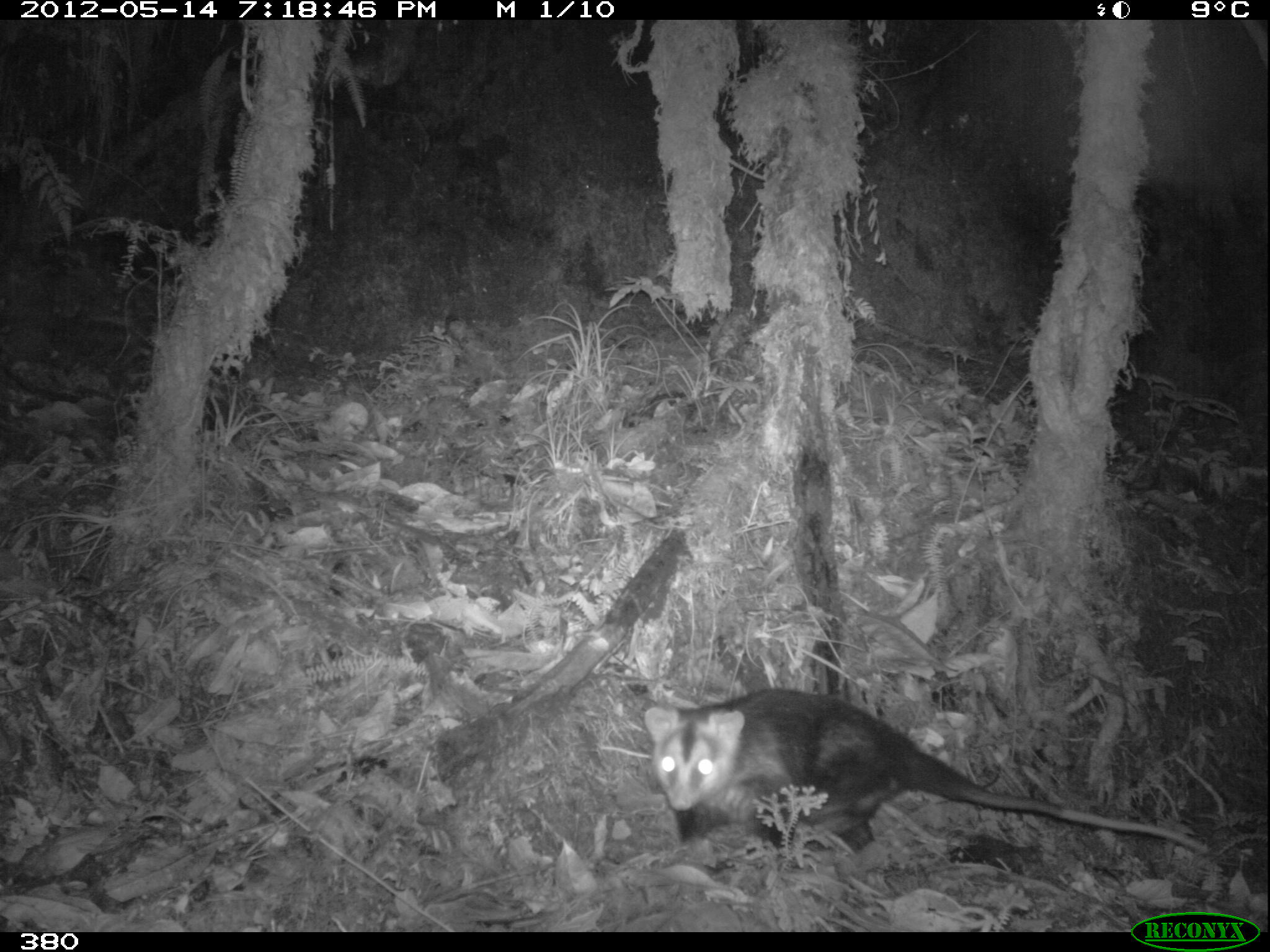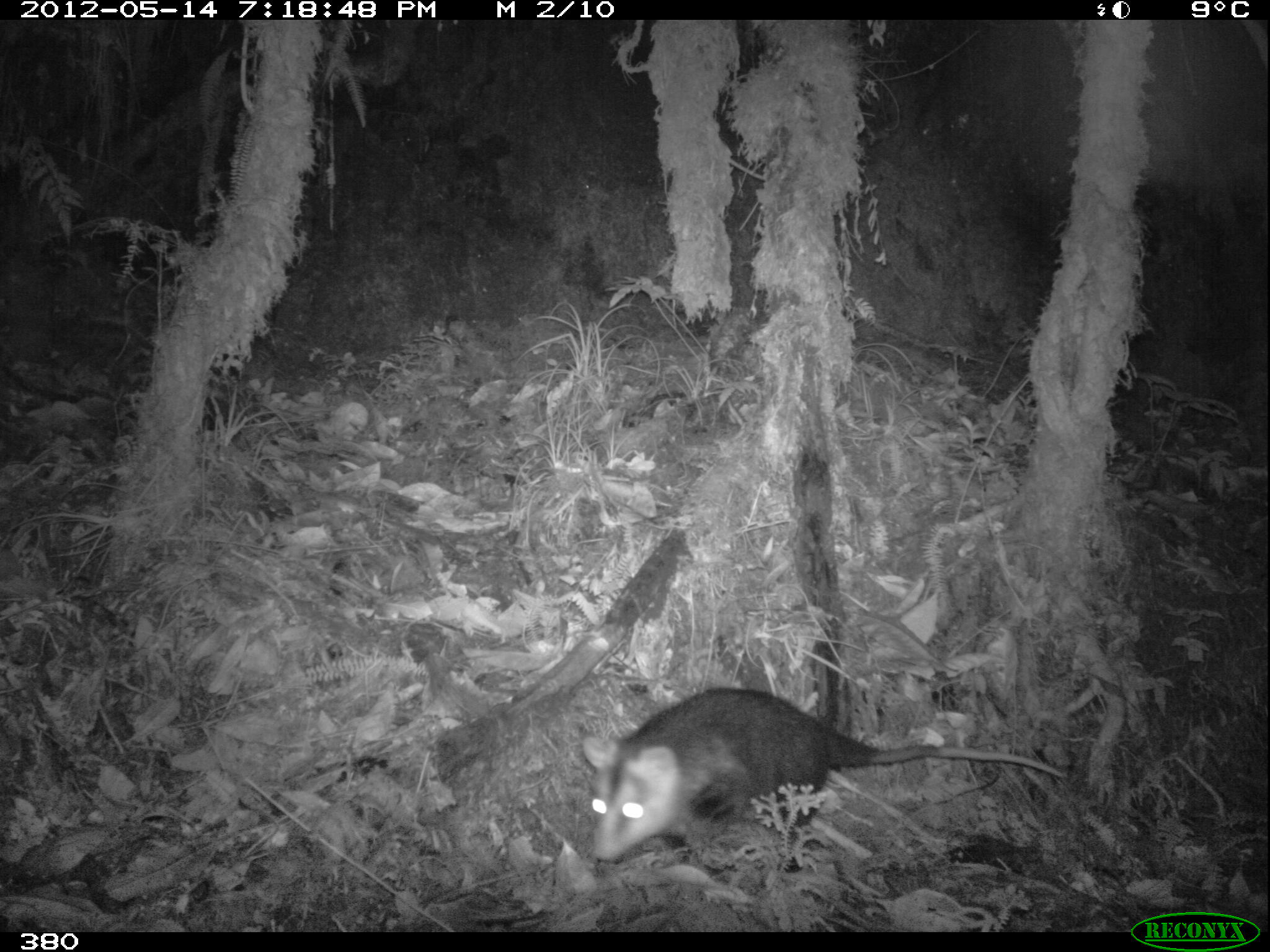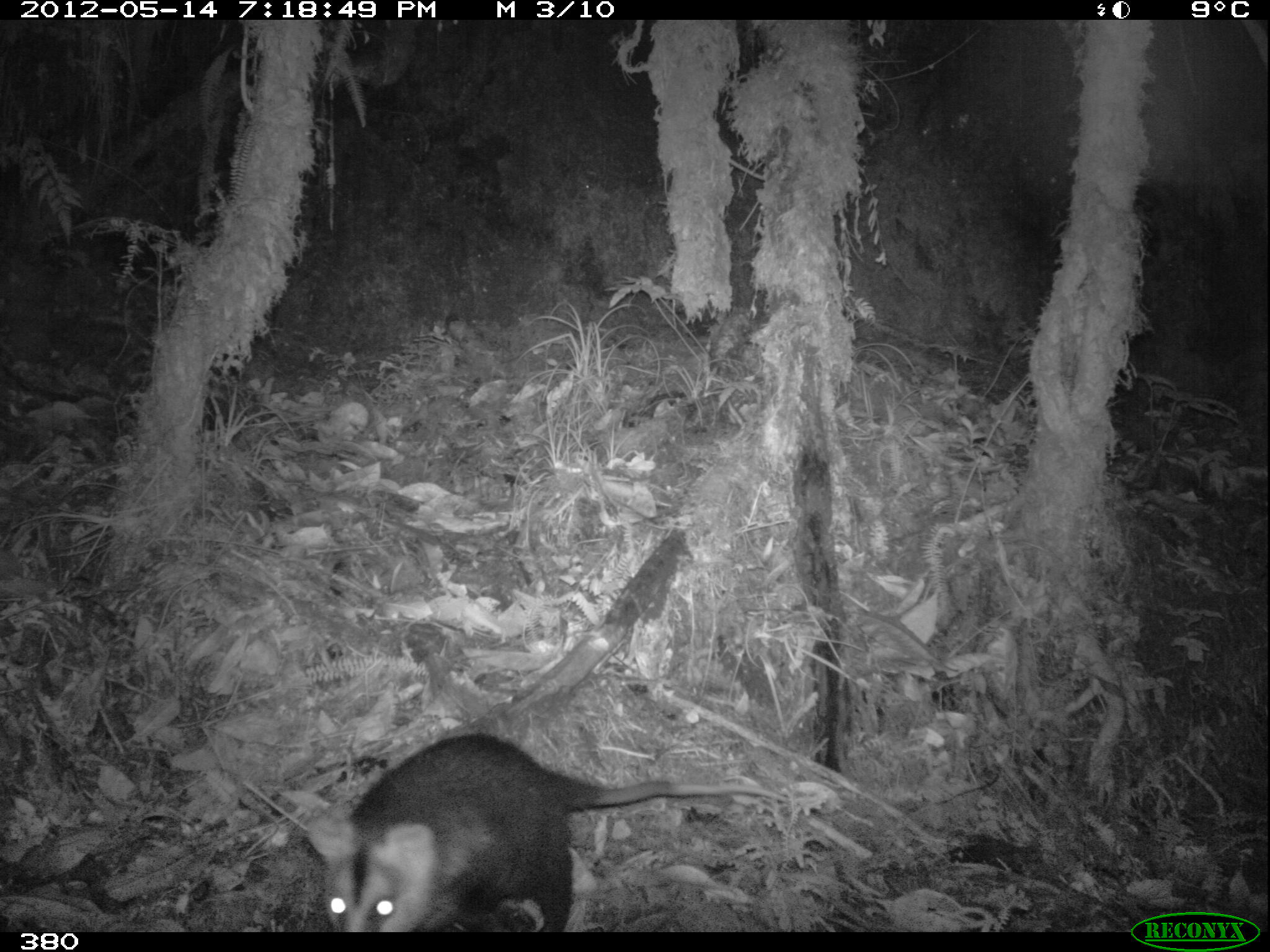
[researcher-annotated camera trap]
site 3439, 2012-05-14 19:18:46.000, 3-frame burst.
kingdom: Animalia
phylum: Chordata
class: Mammalia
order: Didelphimorphia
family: Didelphidae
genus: Didelphis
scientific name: Didelphis pernigra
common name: andean white-eared opossum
Didelphis pernigra (andean white-eared opossum).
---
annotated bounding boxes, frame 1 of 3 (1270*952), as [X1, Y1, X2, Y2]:
didelphis pernigra: [642, 688, 1210, 861]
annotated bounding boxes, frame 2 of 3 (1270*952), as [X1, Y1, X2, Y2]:
didelphis pernigra: [582, 686, 1065, 861]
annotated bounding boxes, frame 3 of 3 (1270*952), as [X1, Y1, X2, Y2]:
didelphis pernigra: [305, 731, 789, 927]